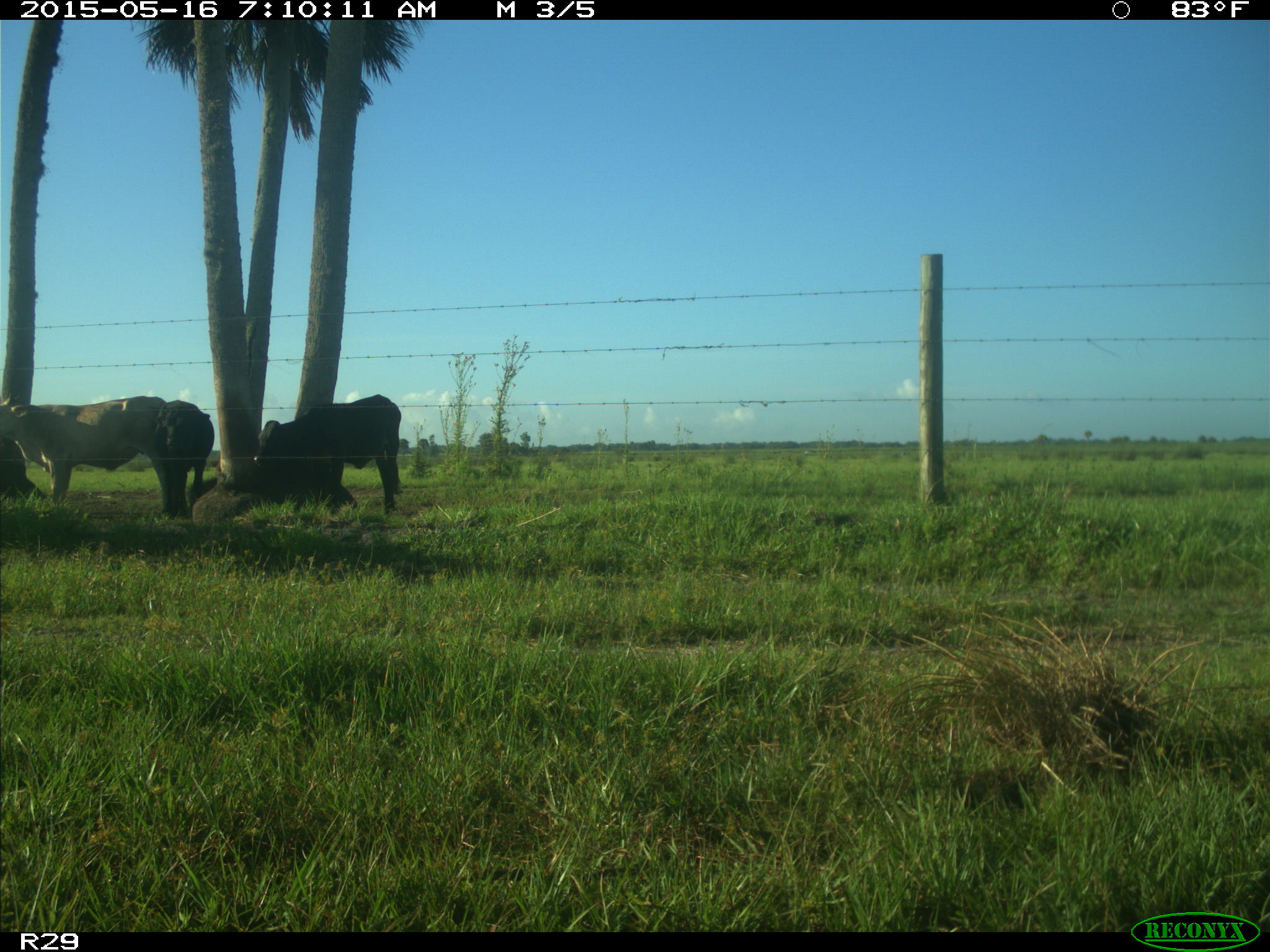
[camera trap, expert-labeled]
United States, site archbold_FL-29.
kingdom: Animalia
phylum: Chordata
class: Mammalia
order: Artiodactyla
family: Bovidae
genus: Bos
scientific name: Bos taurus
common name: domestic cow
Bos taurus (domestic cow).